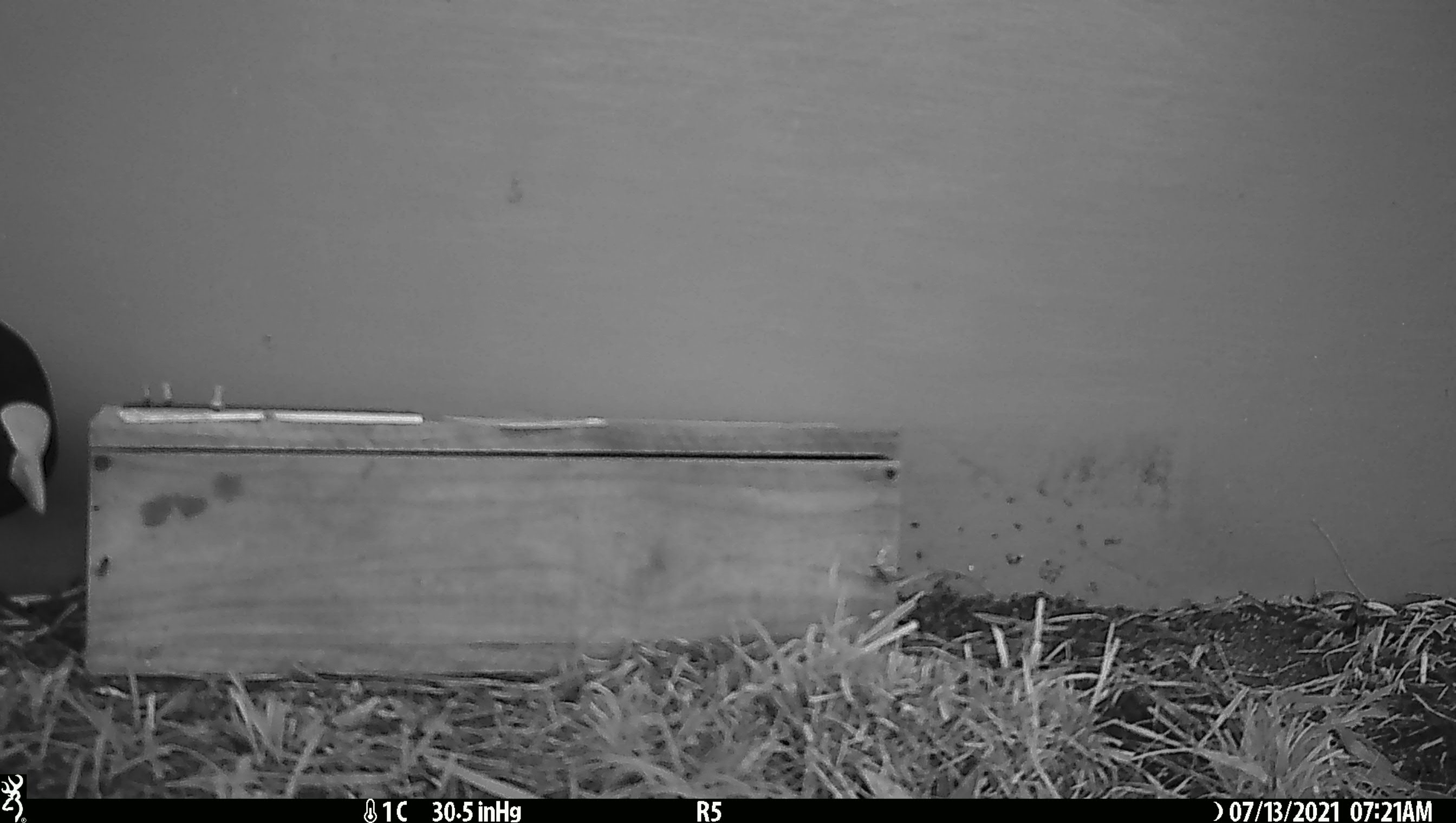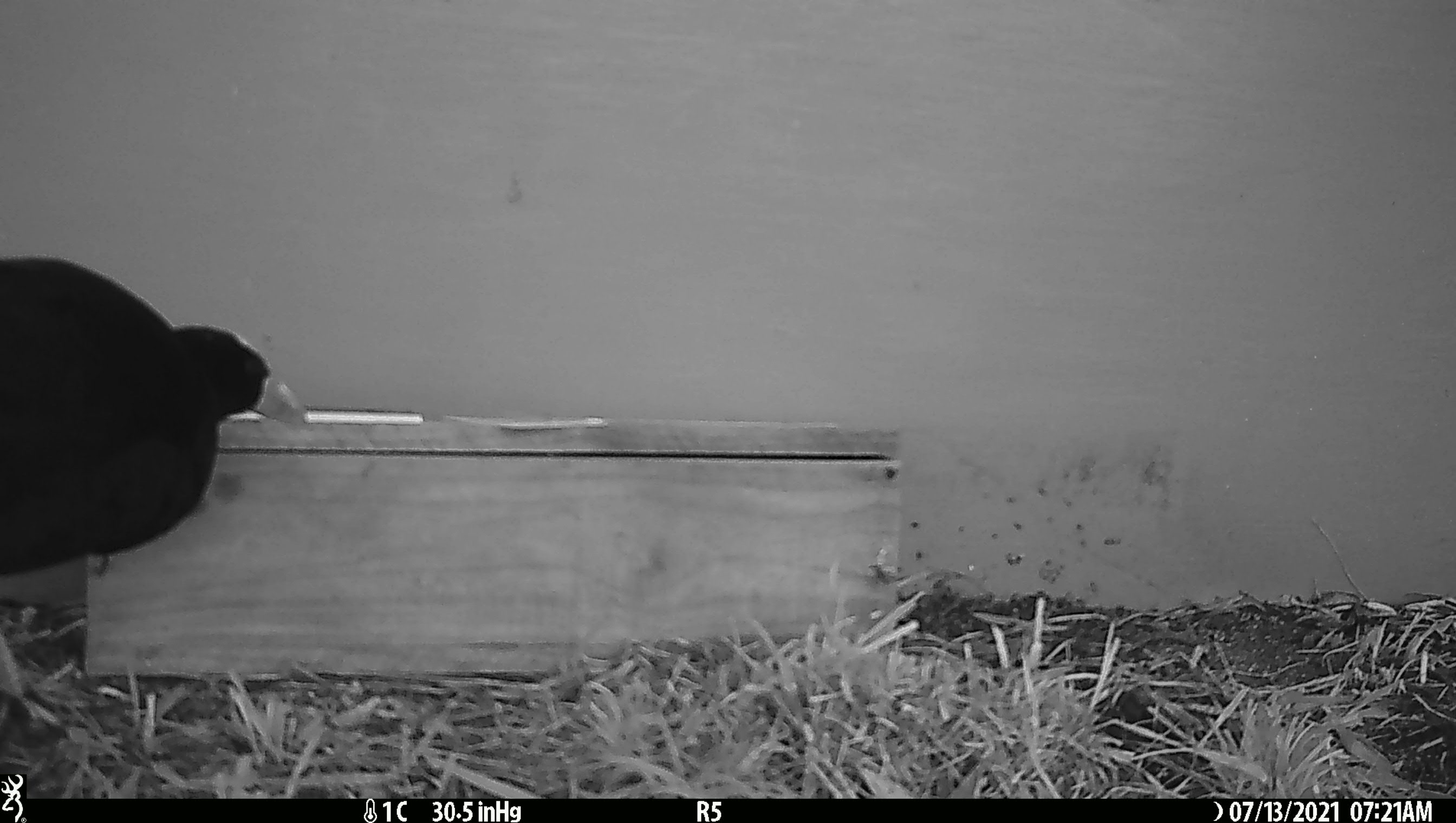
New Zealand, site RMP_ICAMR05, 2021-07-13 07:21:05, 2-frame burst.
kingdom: Animalia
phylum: Chordata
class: Aves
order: Gruiformes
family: Rallidae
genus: Porphyrio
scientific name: Porphyrio melanotus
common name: australasian swamphen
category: pukeko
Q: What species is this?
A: Pukeko (australasian swamphen) (Porphyrio melanotus).